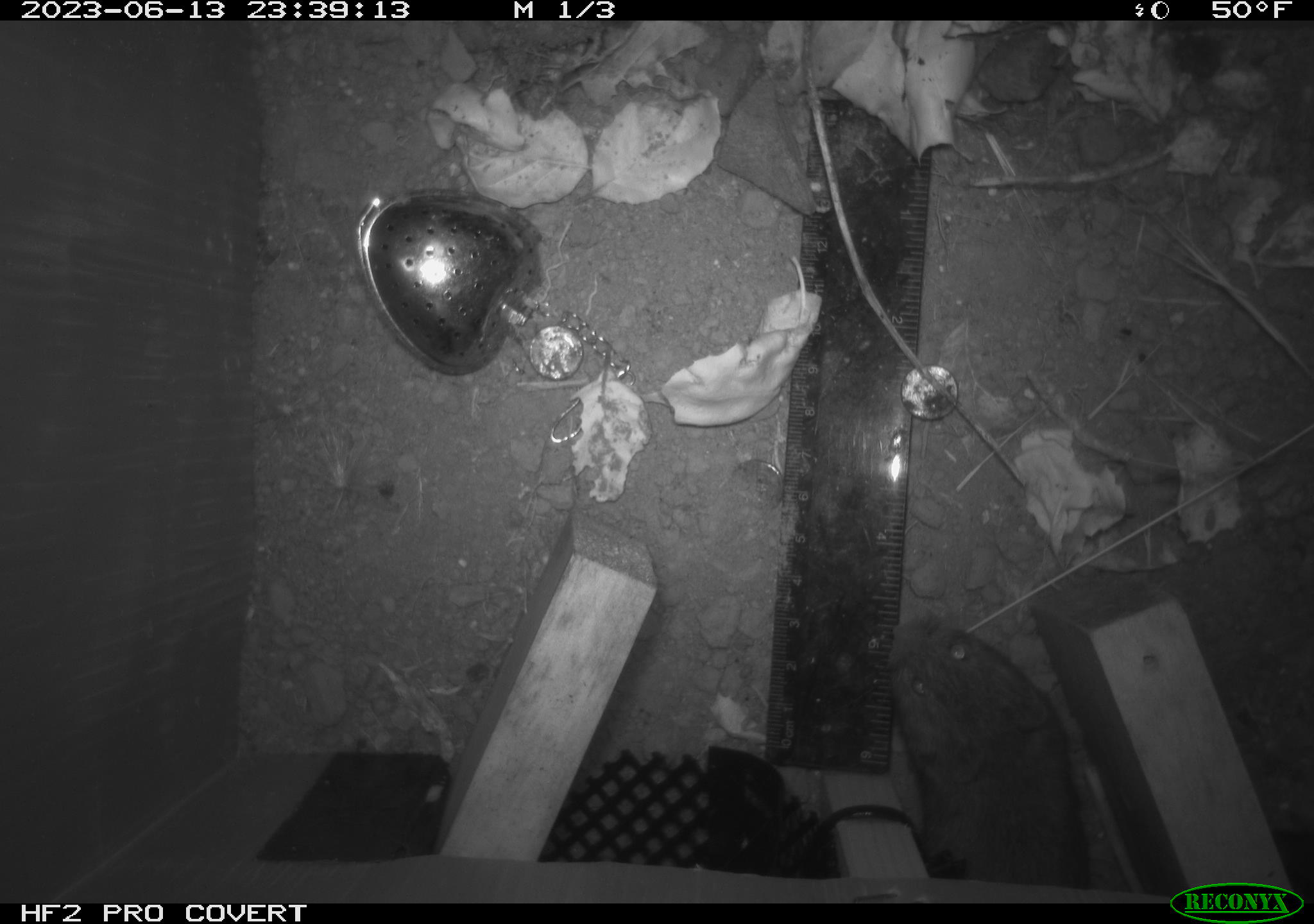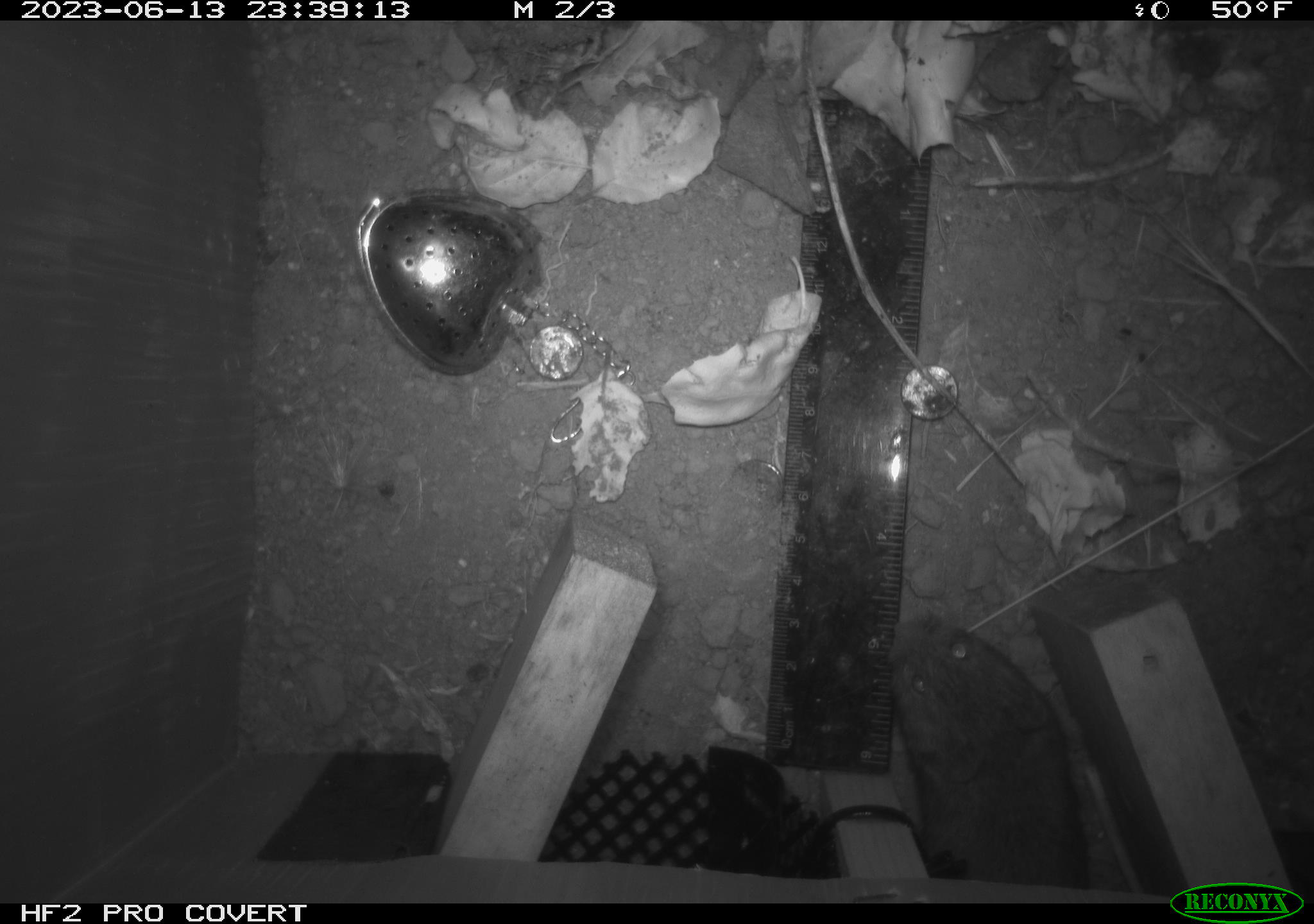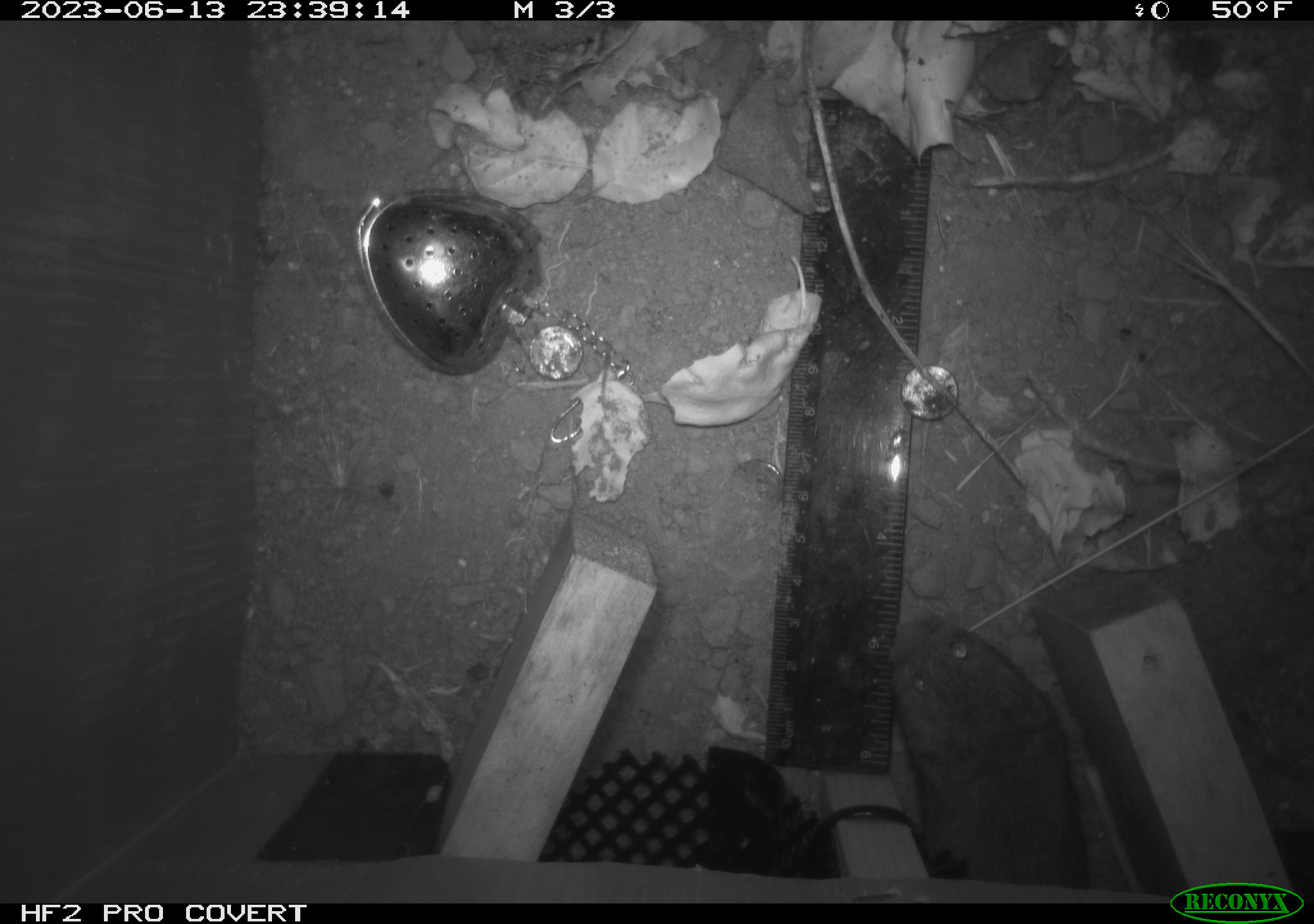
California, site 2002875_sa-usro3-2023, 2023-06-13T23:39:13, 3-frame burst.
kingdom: Animalia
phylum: Chordata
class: Mammalia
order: Rodentia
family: Cricetidae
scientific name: Arvicolinae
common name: voles, lemmings, and muskrats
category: arvicolinae subfamily